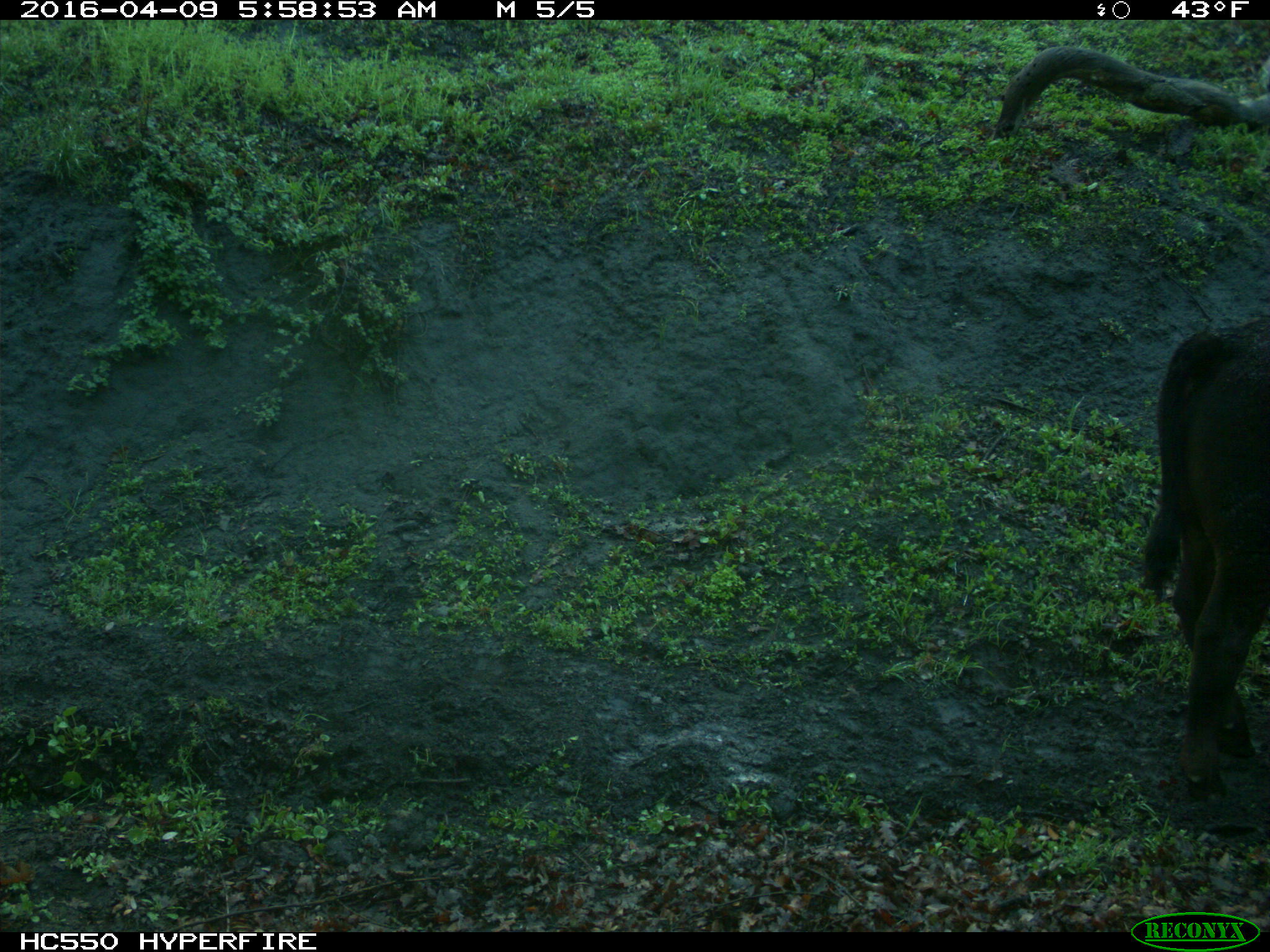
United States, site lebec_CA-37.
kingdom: Animalia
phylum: Chordata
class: Mammalia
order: Artiodactyla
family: Bovidae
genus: Bos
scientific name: Bos taurus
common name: domestic cow